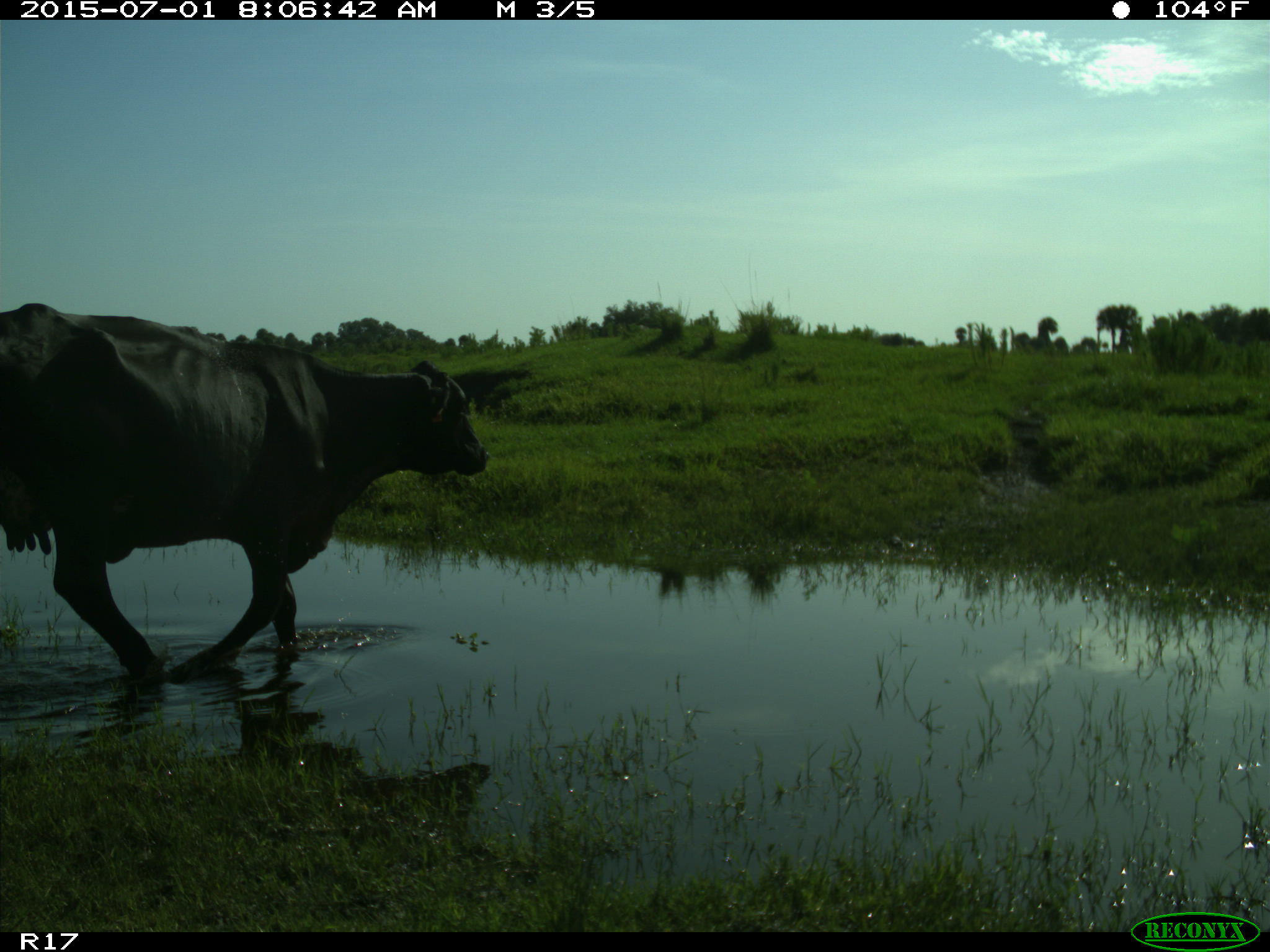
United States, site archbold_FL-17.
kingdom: Animalia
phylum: Chordata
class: Mammalia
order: Artiodactyla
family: Bovidae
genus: Bos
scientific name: Bos taurus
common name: domestic cow